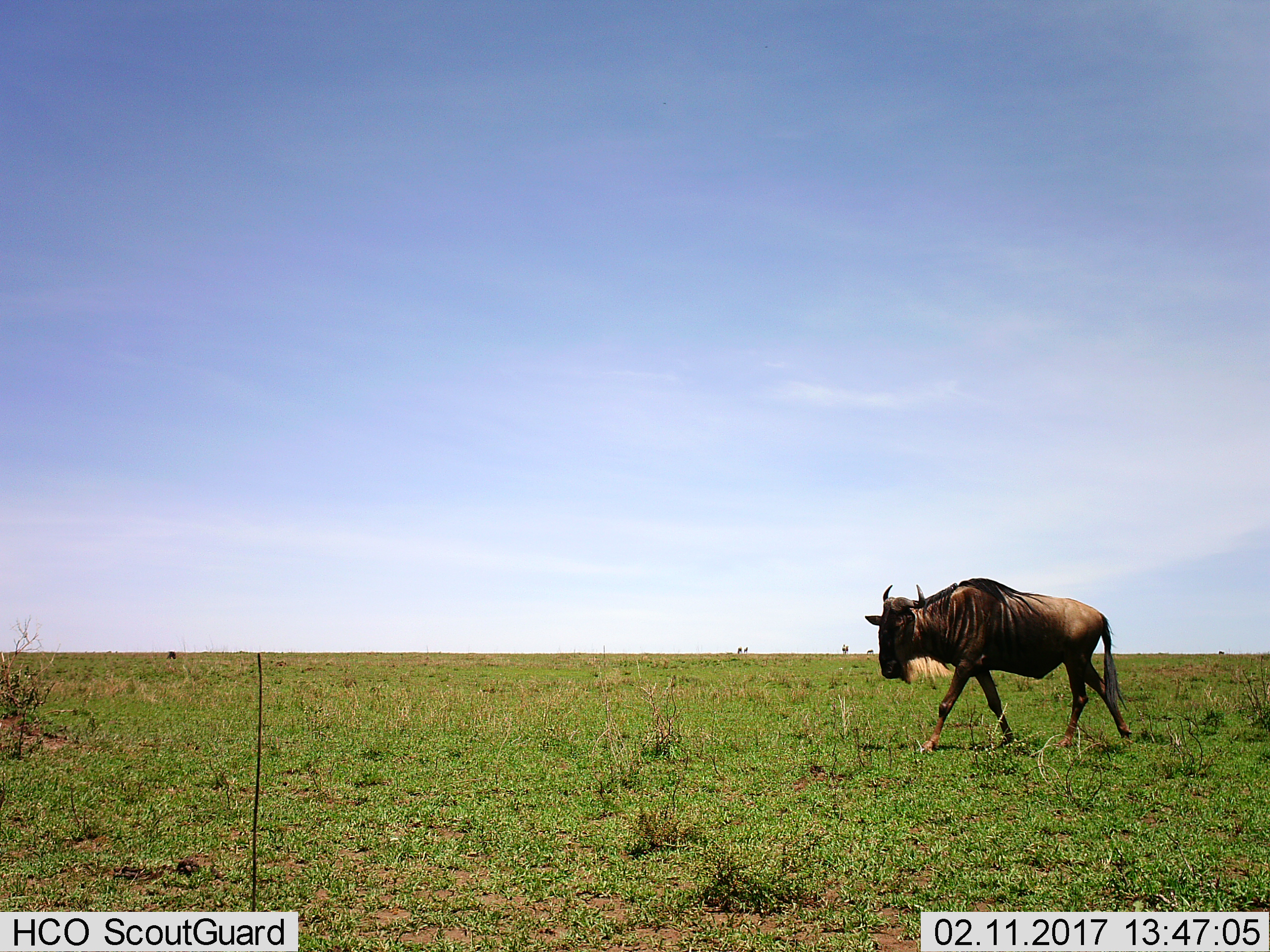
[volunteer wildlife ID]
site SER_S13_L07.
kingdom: Animalia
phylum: Chordata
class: Mammalia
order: Artiodactyla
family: Bovidae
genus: Connochaetes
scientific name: Connochaetes taurinus taurinus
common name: blue wildebeest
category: wildebeestblue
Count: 1.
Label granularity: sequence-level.